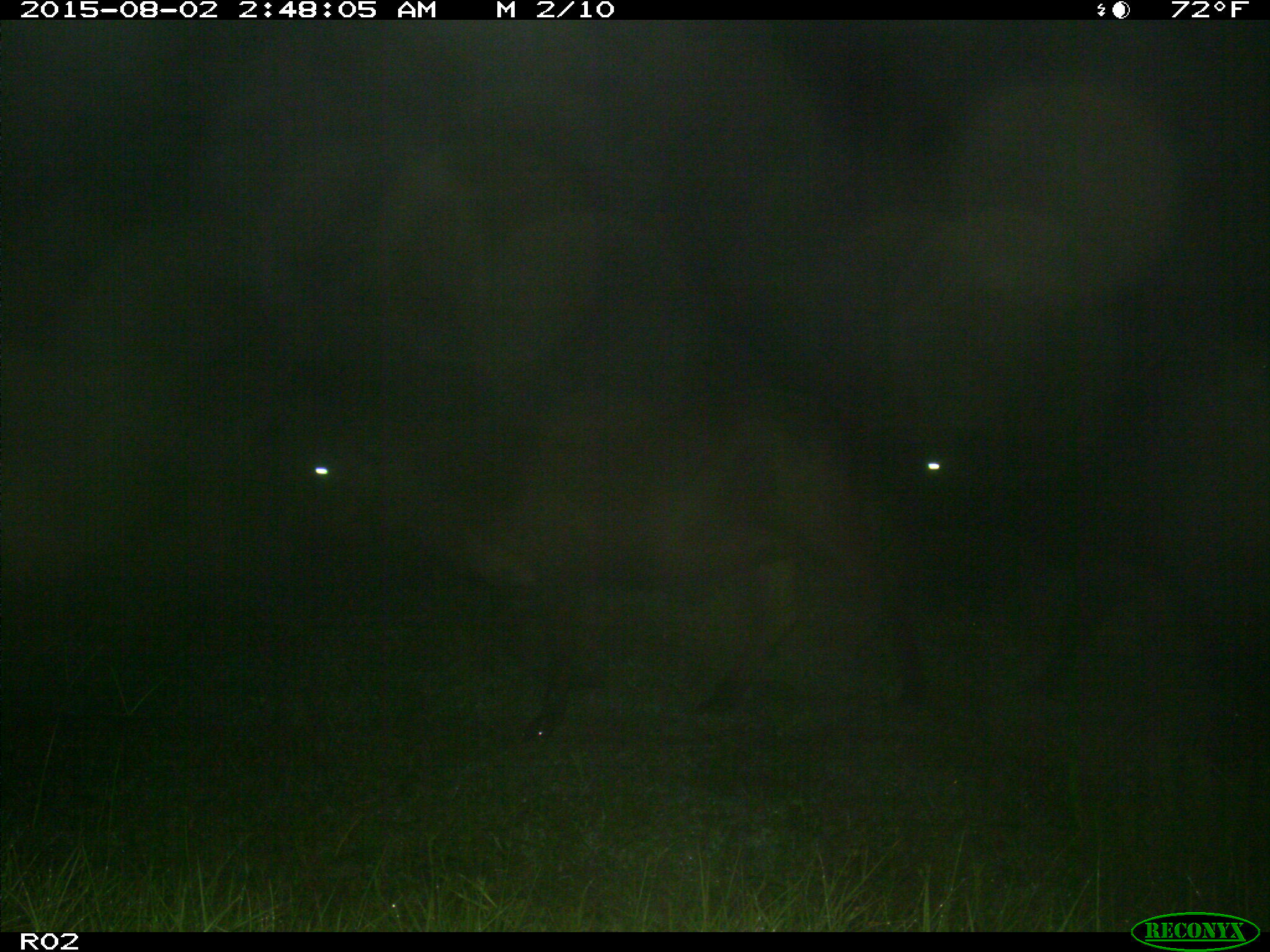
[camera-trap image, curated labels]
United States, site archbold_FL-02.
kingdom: Animalia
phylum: Chordata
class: Mammalia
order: Artiodactyla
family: Bovidae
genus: Bos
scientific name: Bos taurus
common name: domestic cow